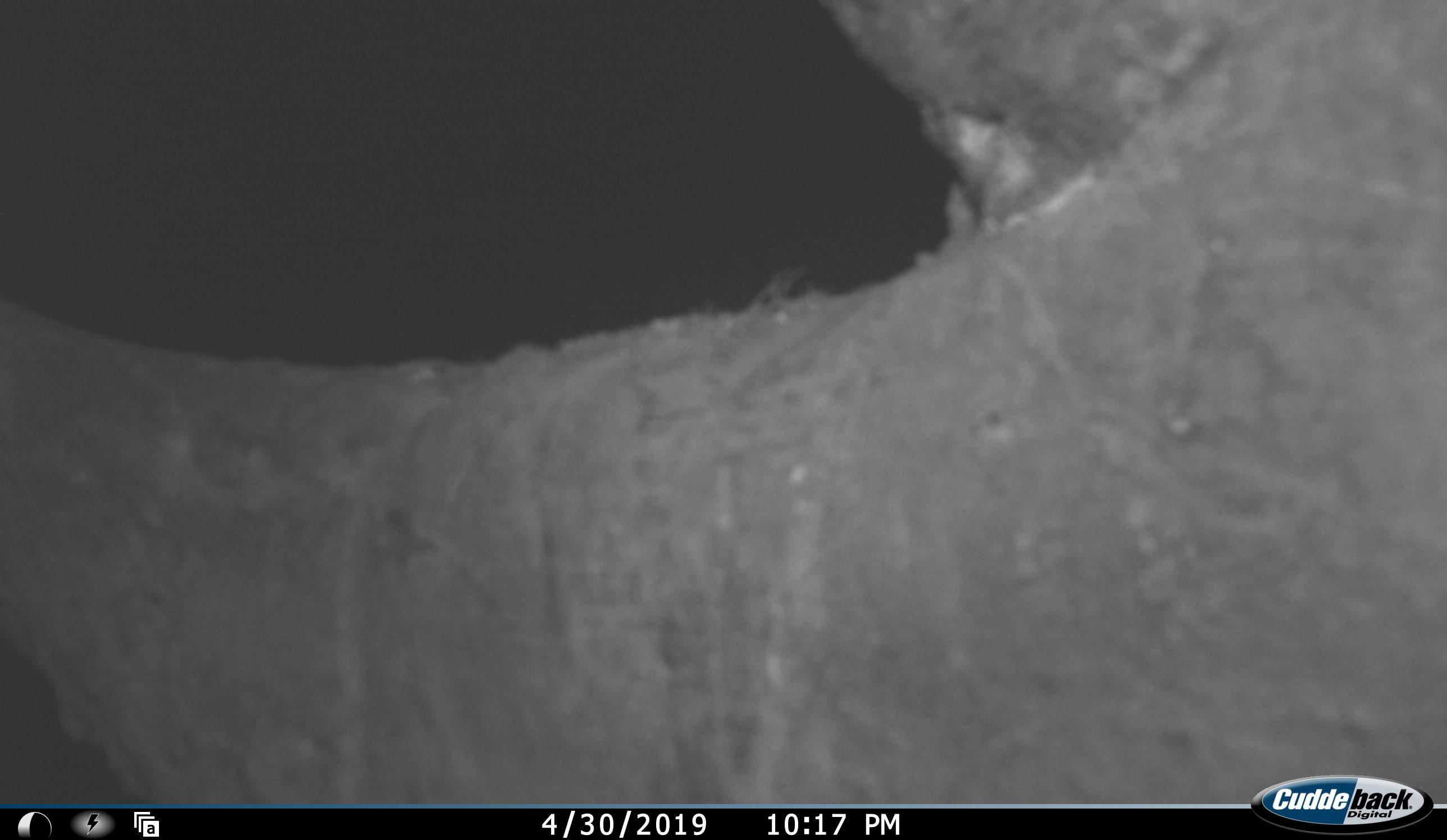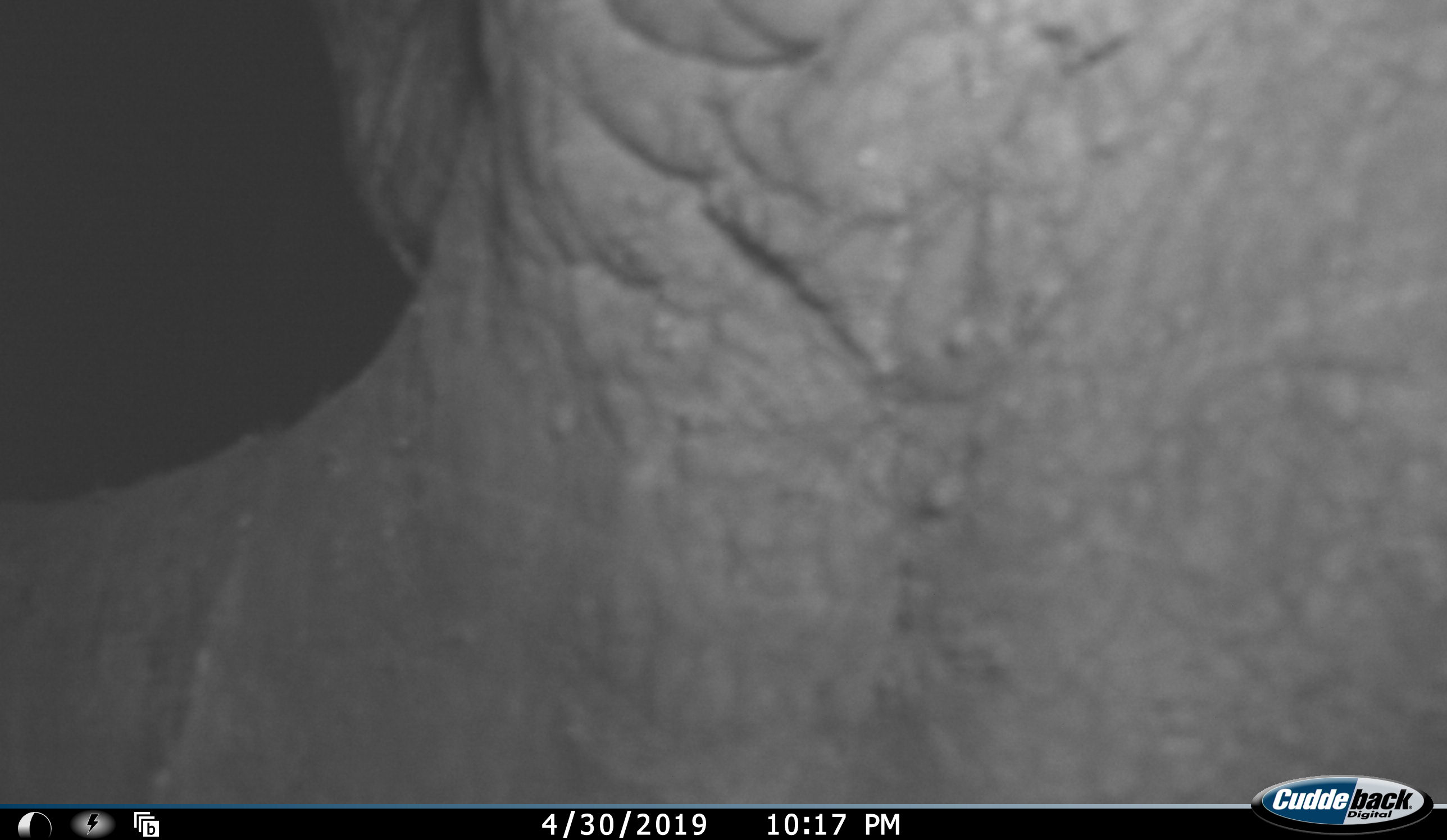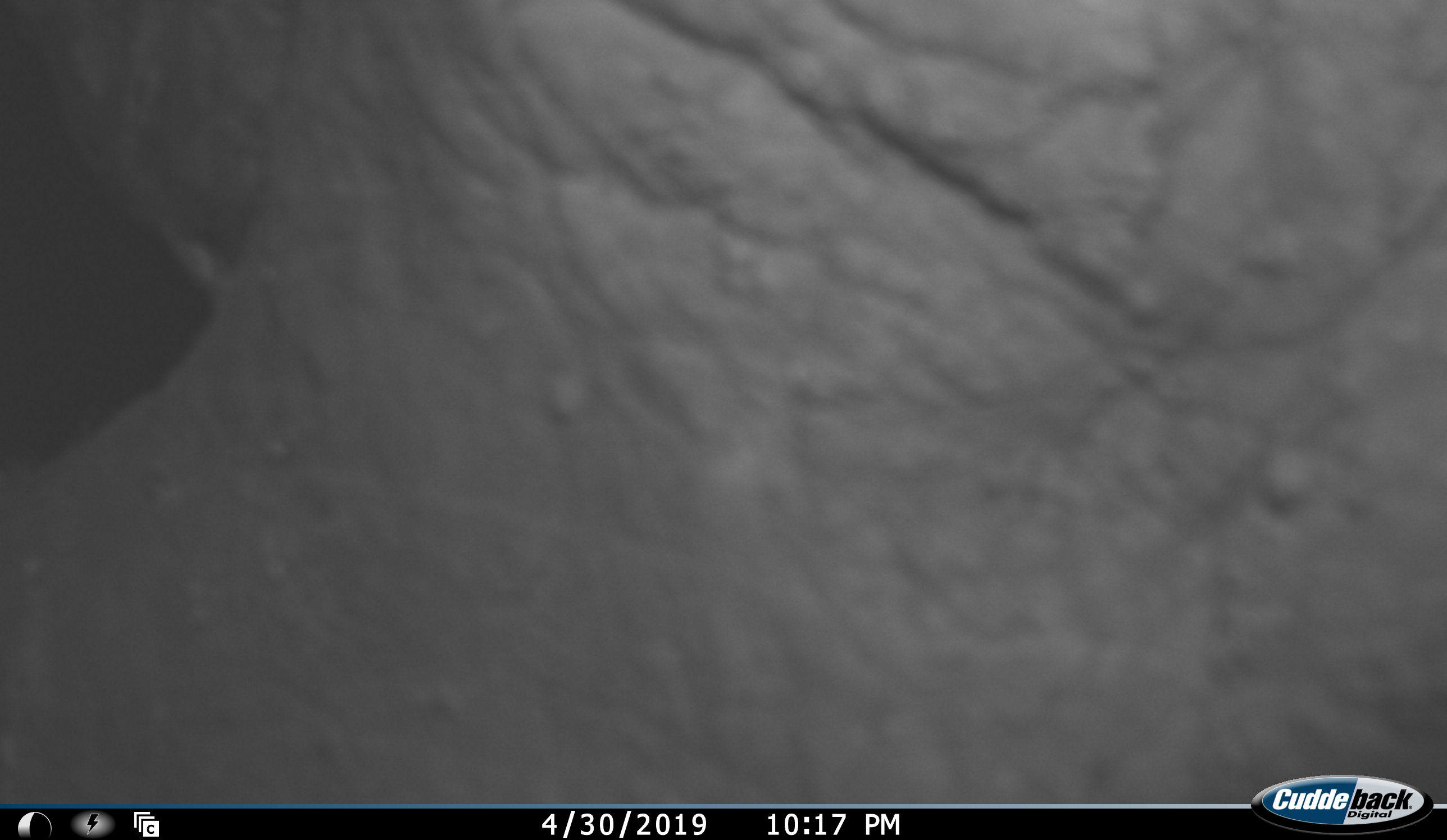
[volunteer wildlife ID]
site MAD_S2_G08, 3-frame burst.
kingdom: Animalia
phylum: Chordata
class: Mammalia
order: Proboscidea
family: Elephantidae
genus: Loxodonta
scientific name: Loxodonta africana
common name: african bush elephant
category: elephant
Elephant (african bush elephant) (Loxodonta africana), count 1. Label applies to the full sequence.